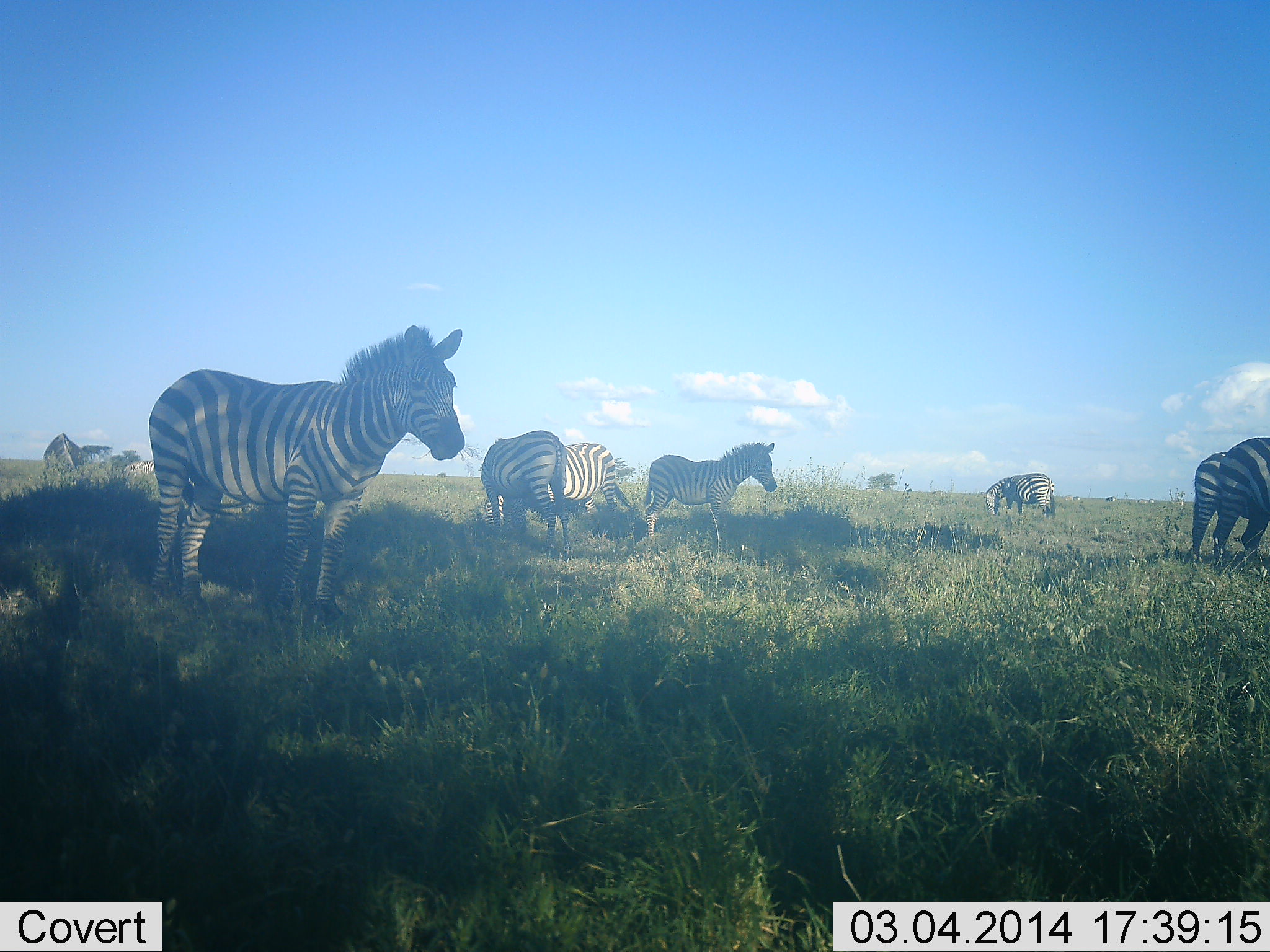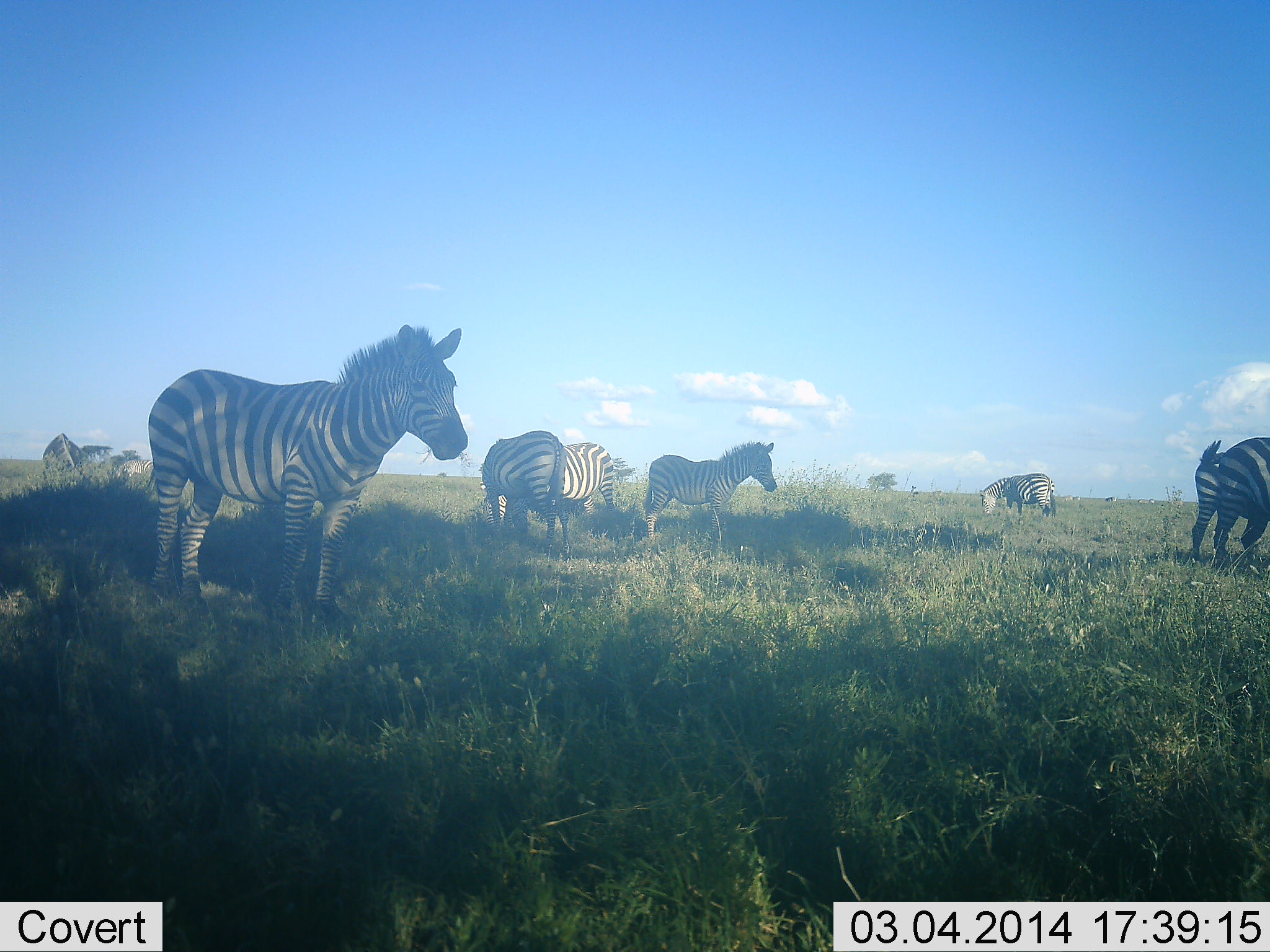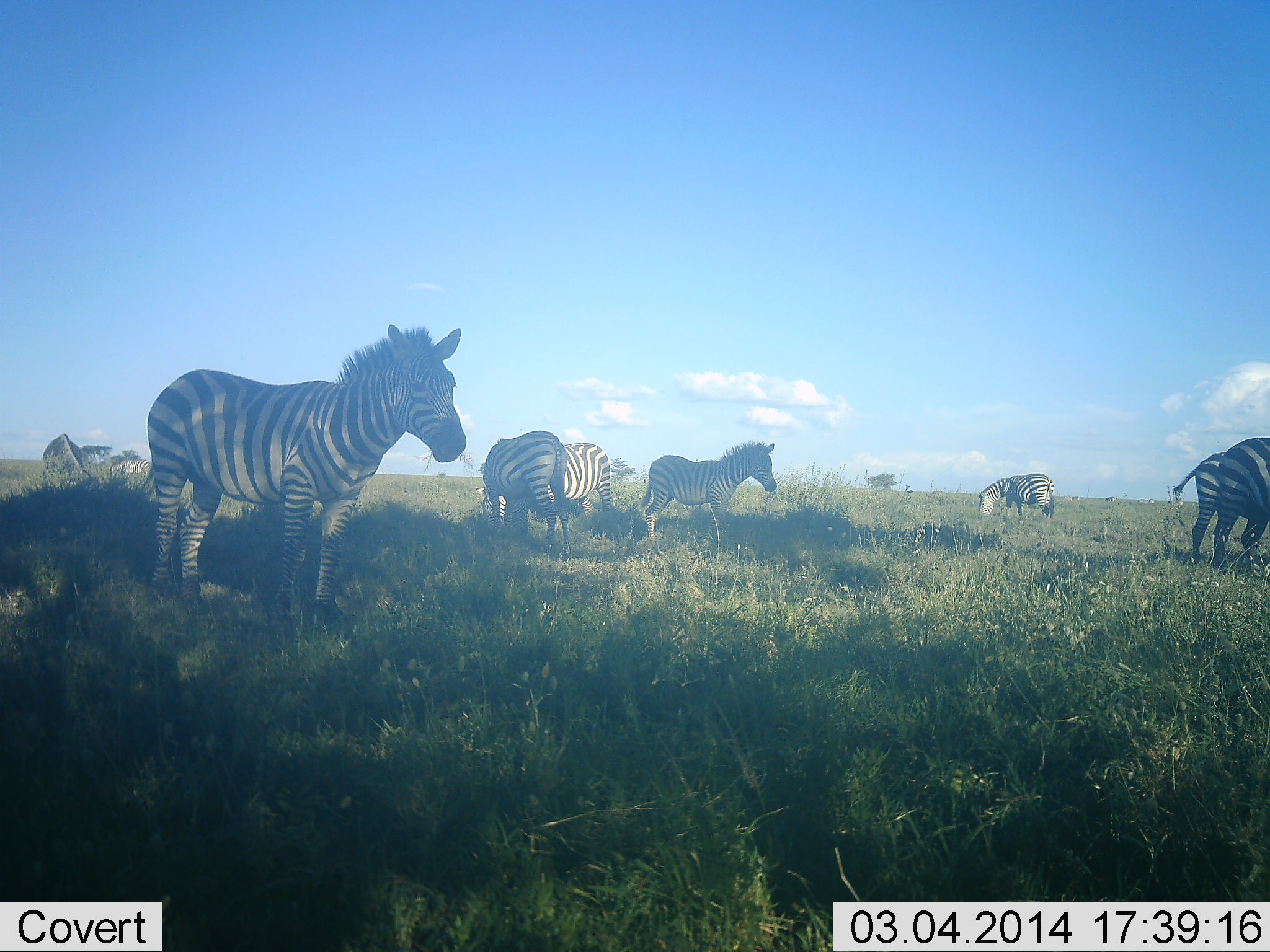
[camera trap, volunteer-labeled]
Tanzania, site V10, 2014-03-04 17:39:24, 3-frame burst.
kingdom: Animalia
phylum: Chordata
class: Mammalia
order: Perissodactyla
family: Equidae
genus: Equus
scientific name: Equus quagga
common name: plains zebra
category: zebra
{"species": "zebra (plains zebra) (Equus quagga)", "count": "8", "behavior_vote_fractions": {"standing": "90%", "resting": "10%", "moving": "10%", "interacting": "10%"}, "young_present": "10%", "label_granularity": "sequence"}